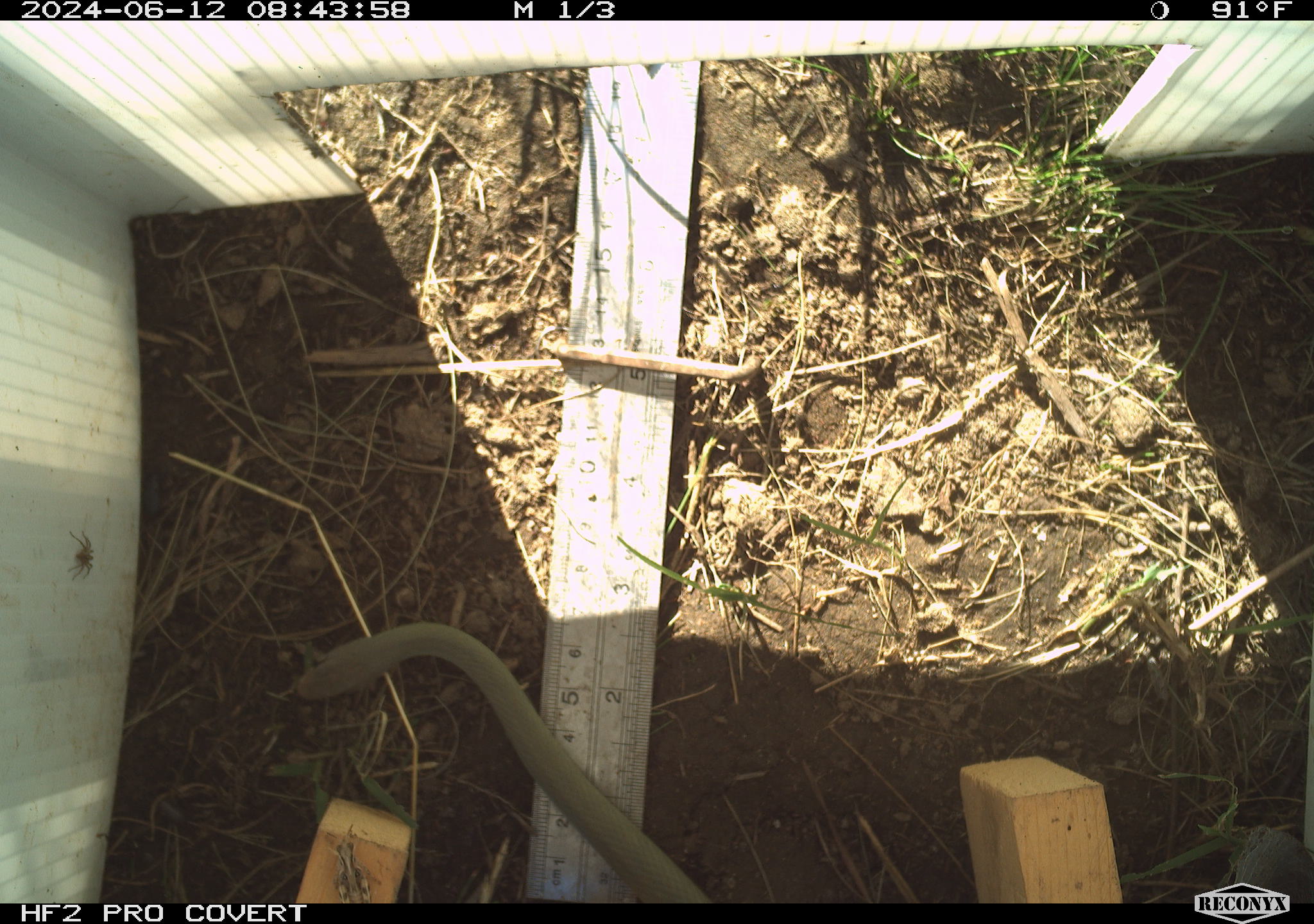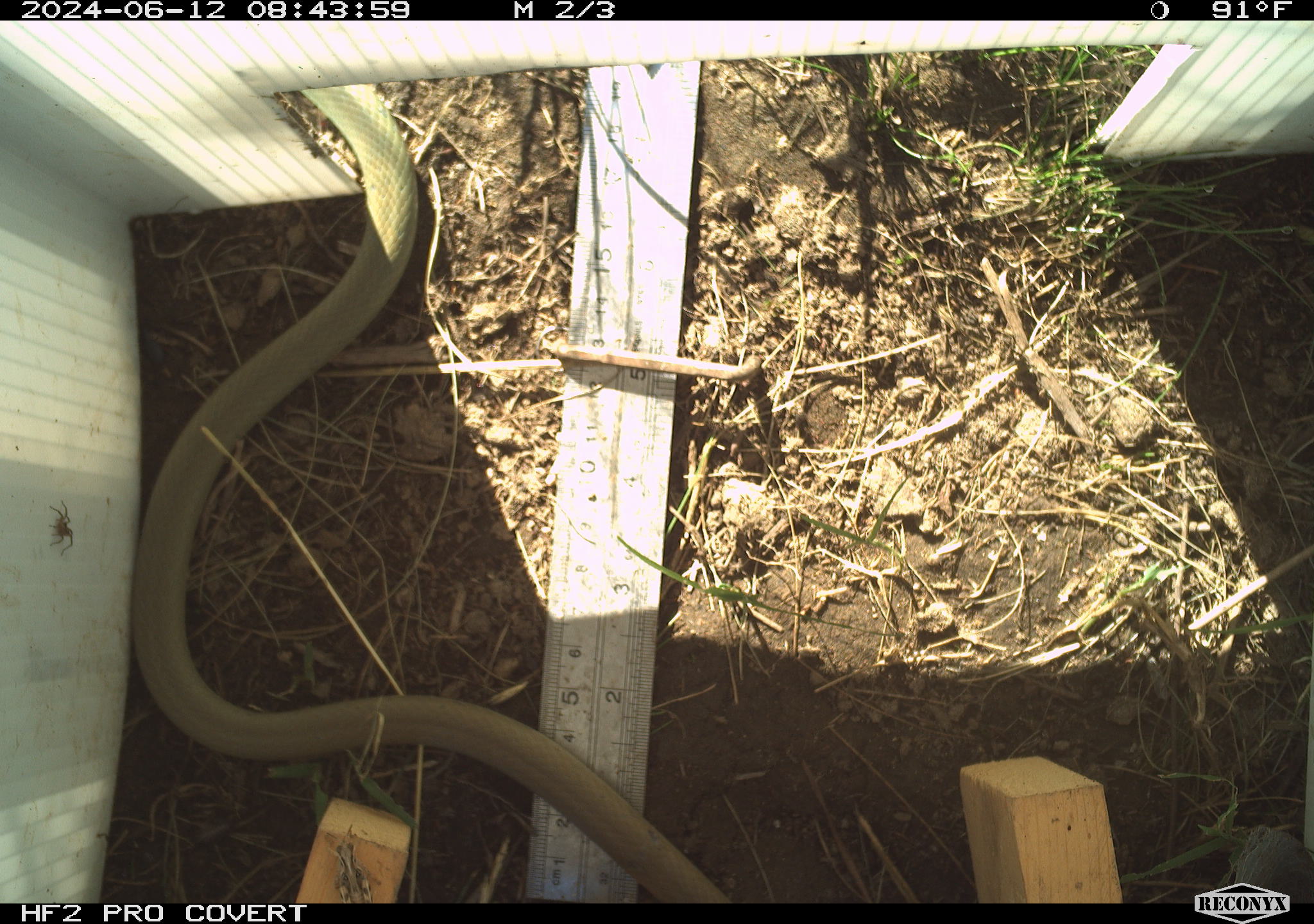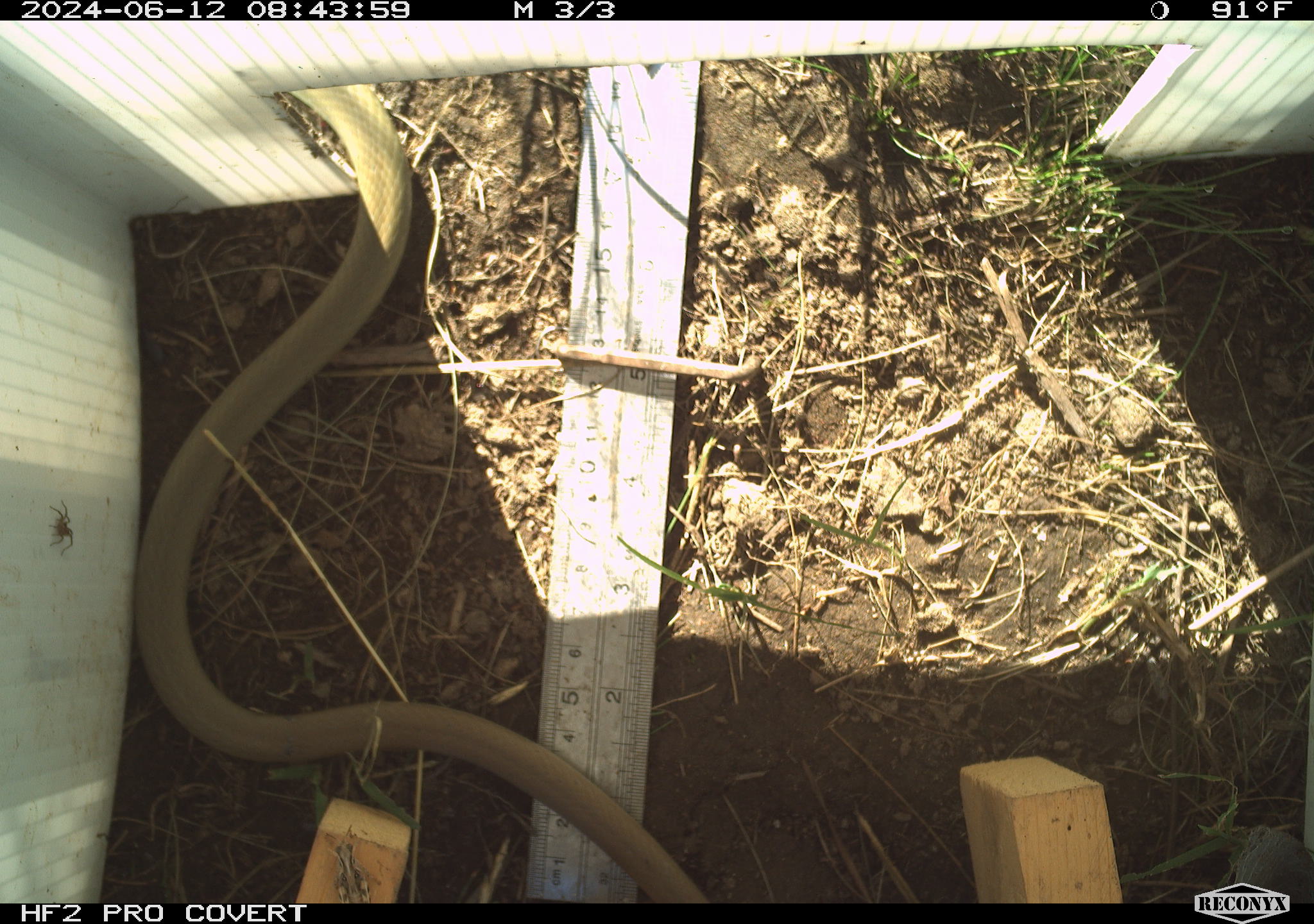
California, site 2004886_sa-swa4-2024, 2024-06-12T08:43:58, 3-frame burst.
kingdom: Animalia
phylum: Chordata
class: Reptilia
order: Squamata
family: Colubridae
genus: Coluber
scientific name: Coluber constrictor mormon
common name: western yellow-bellied racer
Western yellow-bellied racer (Coluber constrictor mormon).